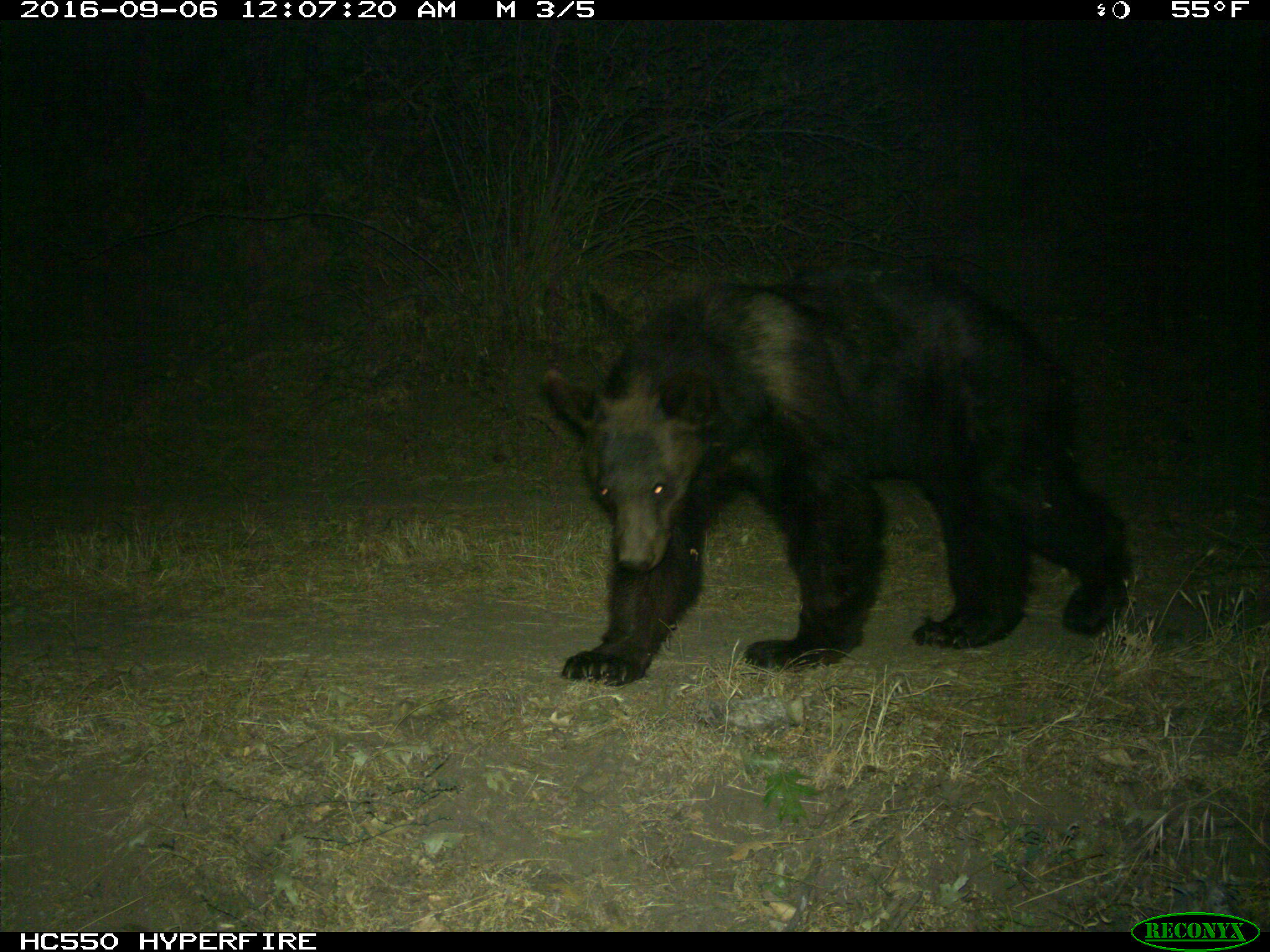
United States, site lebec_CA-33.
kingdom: Animalia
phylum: Chordata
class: Mammalia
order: Carnivora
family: Ursidae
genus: Ursus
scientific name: Ursus americanus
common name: american black bear